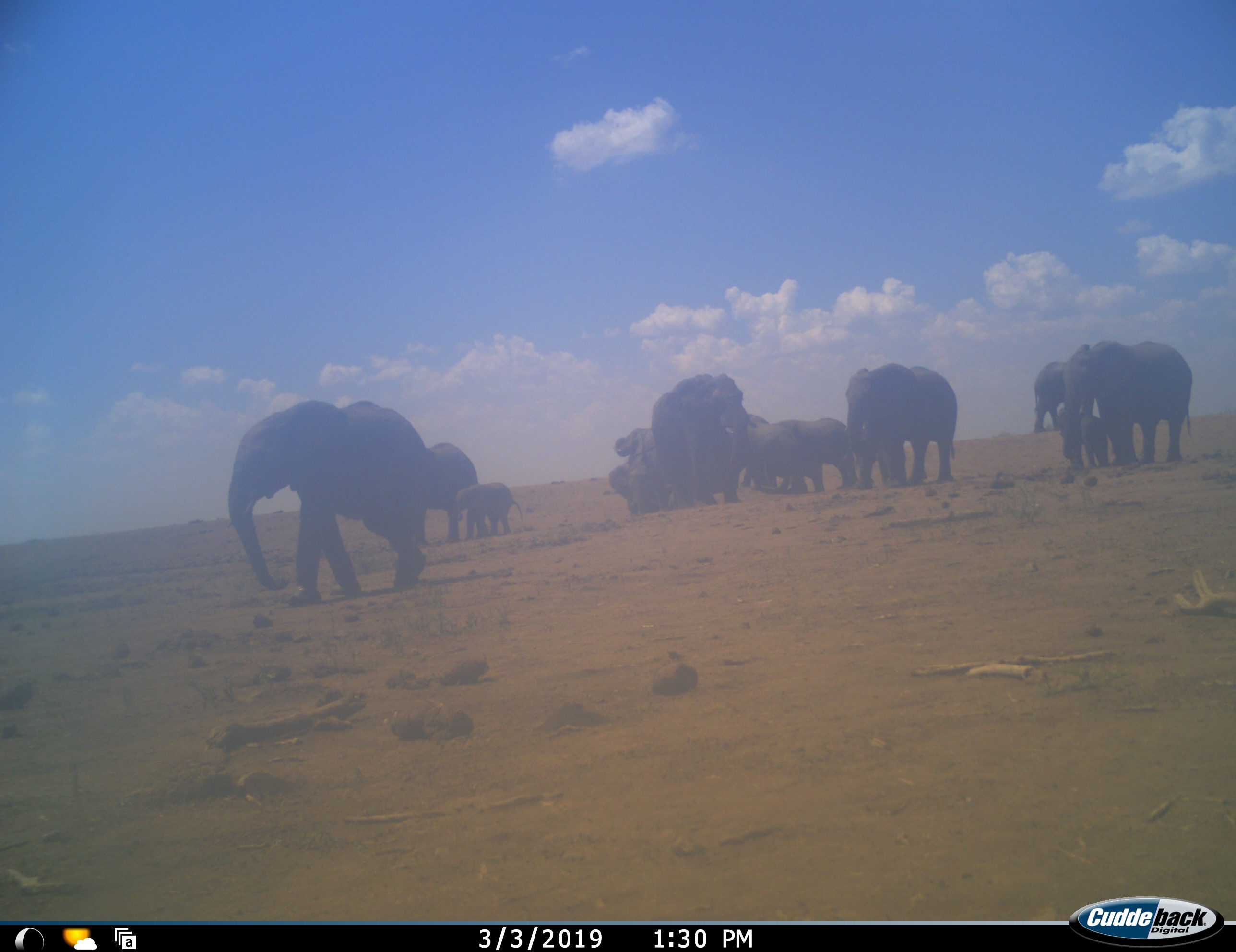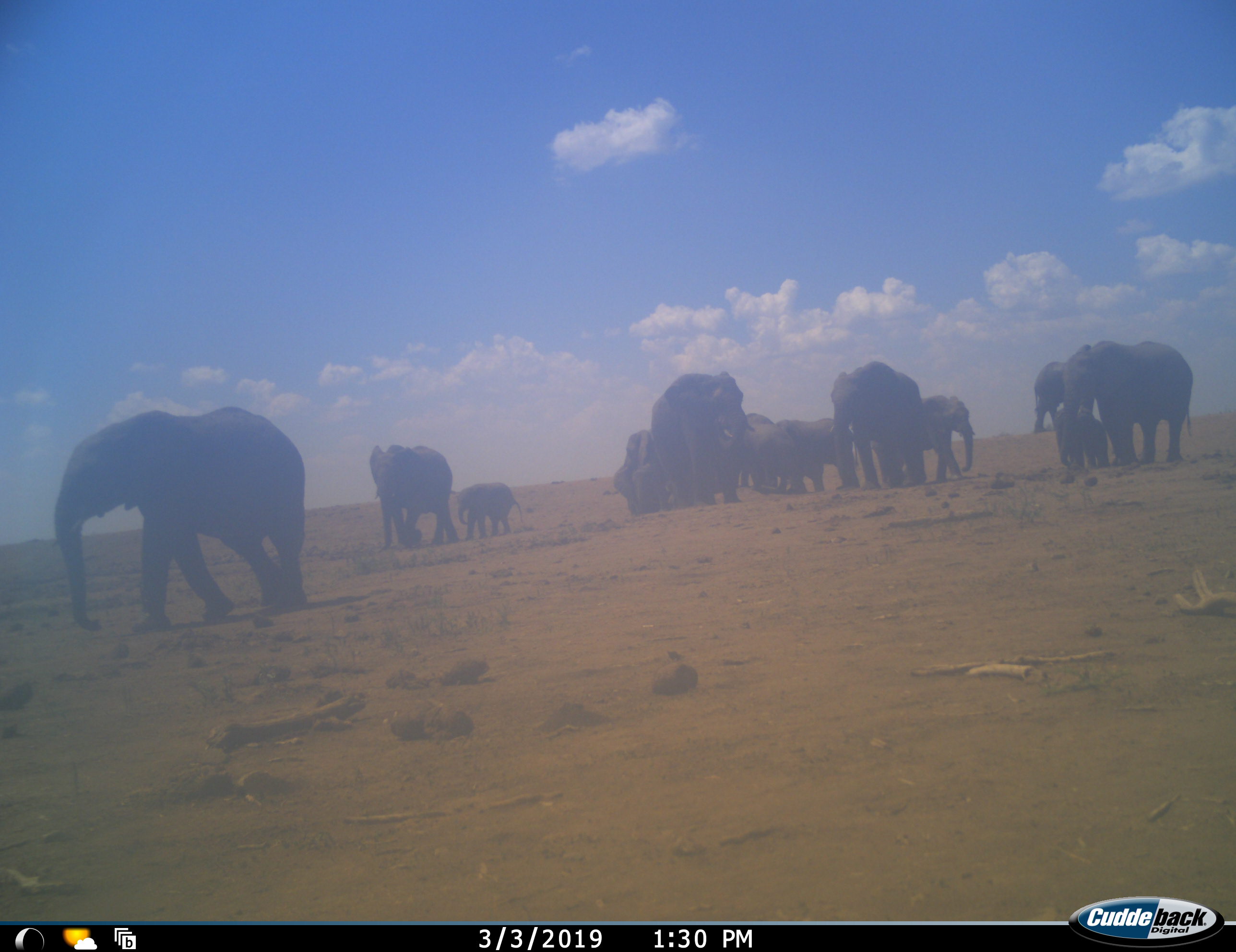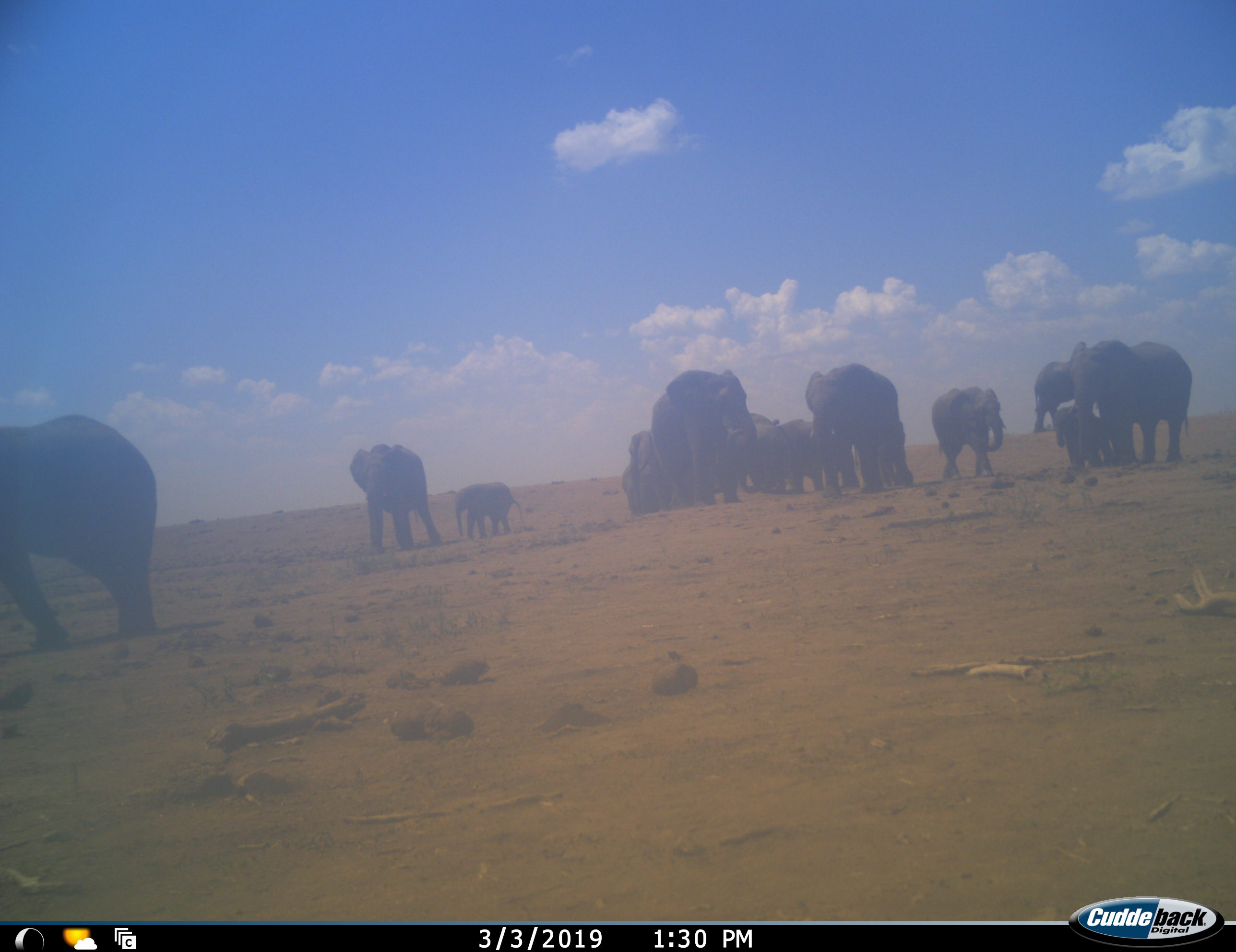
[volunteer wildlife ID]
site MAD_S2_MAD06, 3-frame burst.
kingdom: Animalia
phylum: Chordata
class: Mammalia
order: Proboscidea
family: Elephantidae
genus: Loxodonta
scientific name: Loxodonta africana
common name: african bush elephant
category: elephant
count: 11-50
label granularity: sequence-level